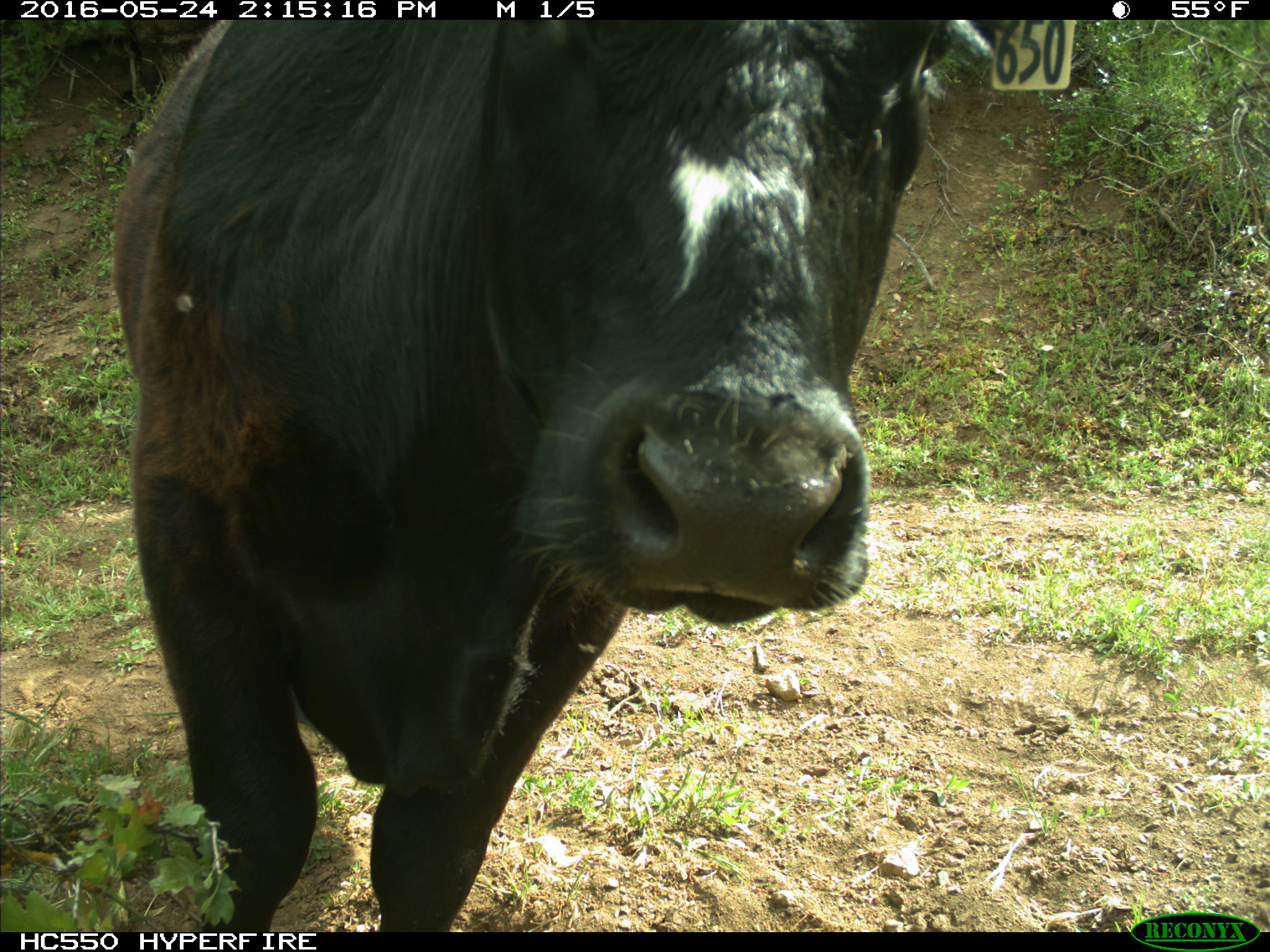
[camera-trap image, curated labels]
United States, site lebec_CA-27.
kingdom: Animalia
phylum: Chordata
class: Mammalia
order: Artiodactyla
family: Bovidae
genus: Bos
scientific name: Bos taurus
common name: domestic cow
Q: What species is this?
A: Bos taurus (domestic cow).